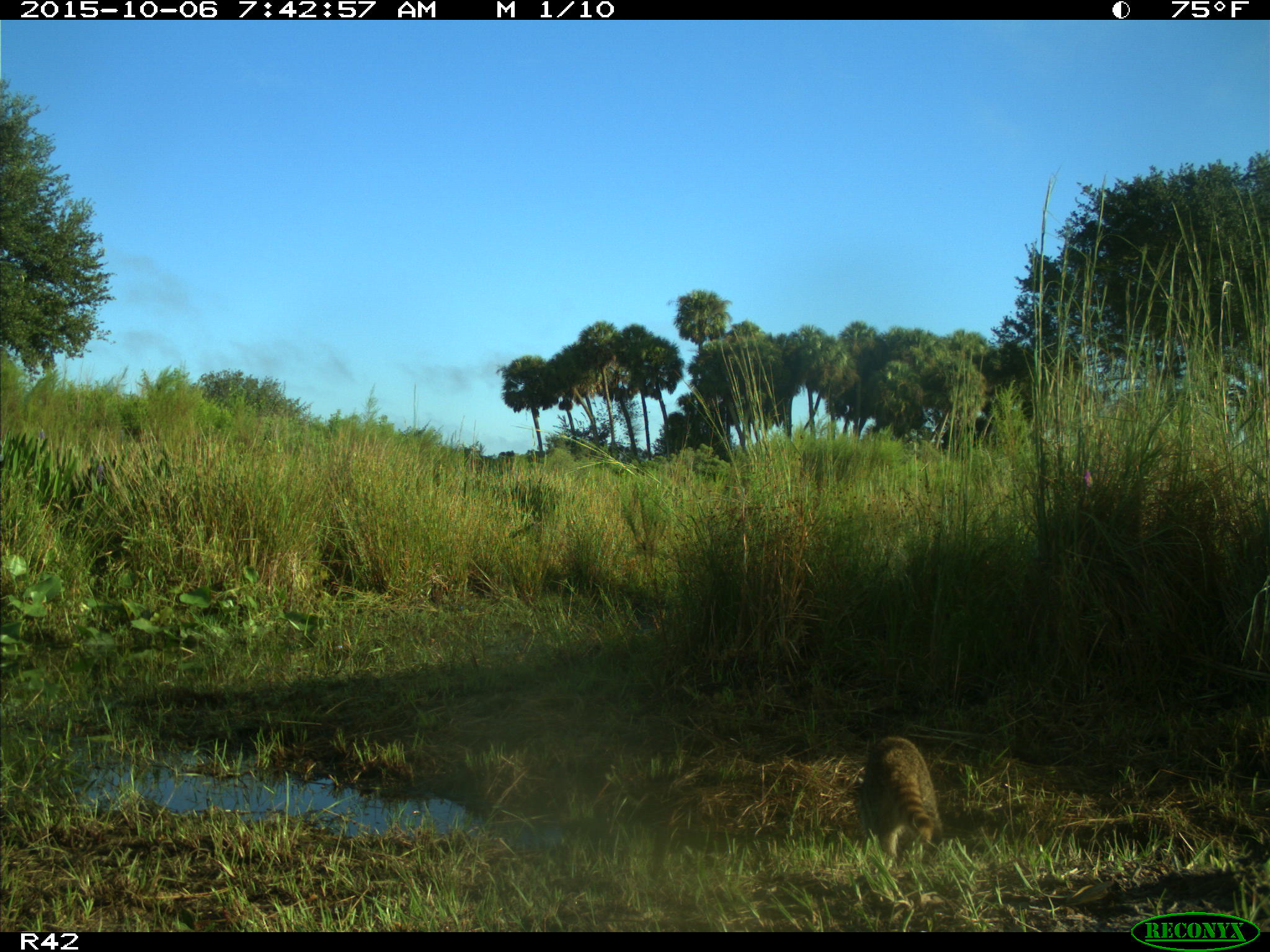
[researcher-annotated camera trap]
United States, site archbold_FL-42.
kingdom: Animalia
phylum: Chordata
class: Mammalia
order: Carnivora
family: Procyonidae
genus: Procyon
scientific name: Procyon lotor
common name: common raccoon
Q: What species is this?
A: Procyon lotor (common raccoon).